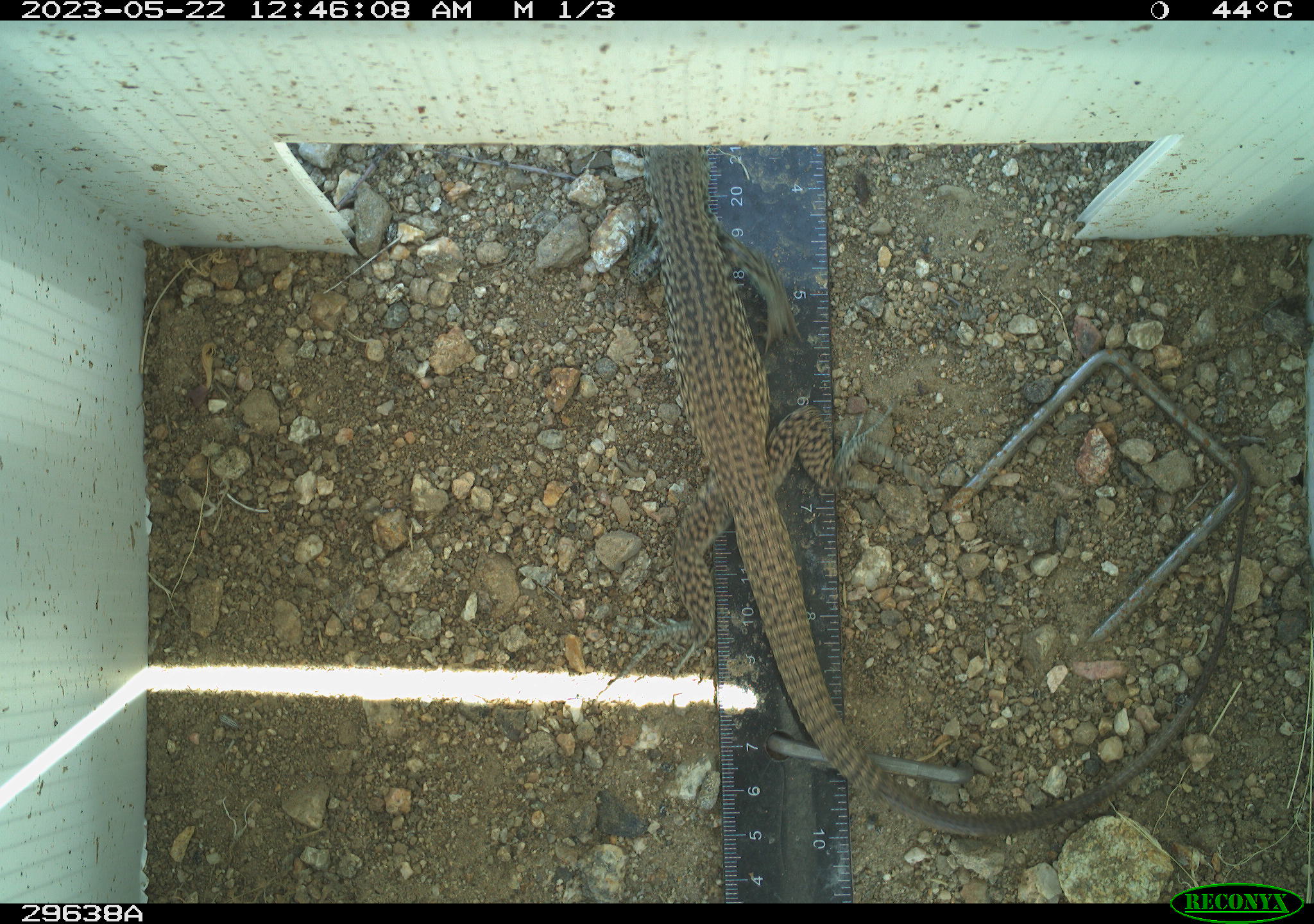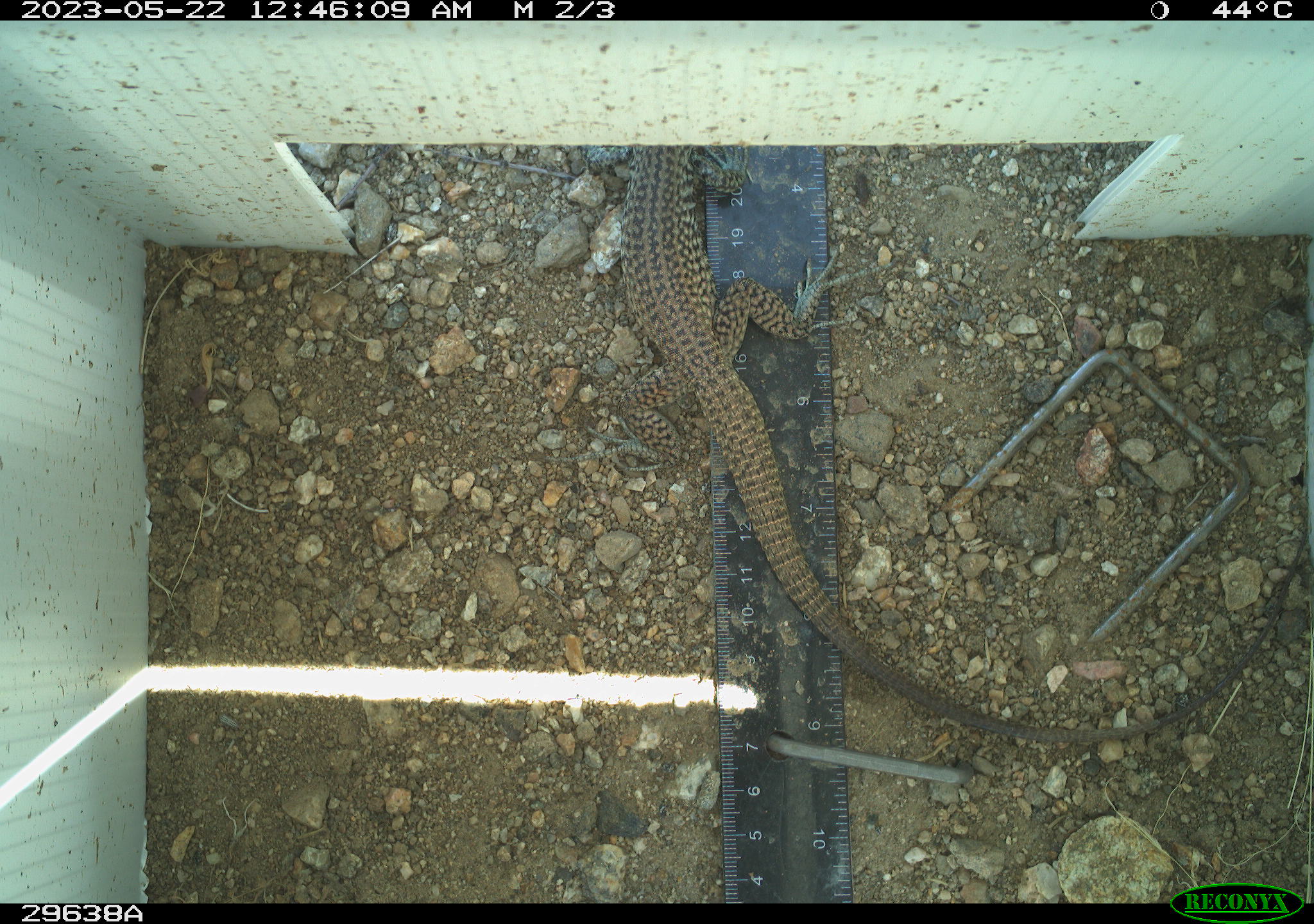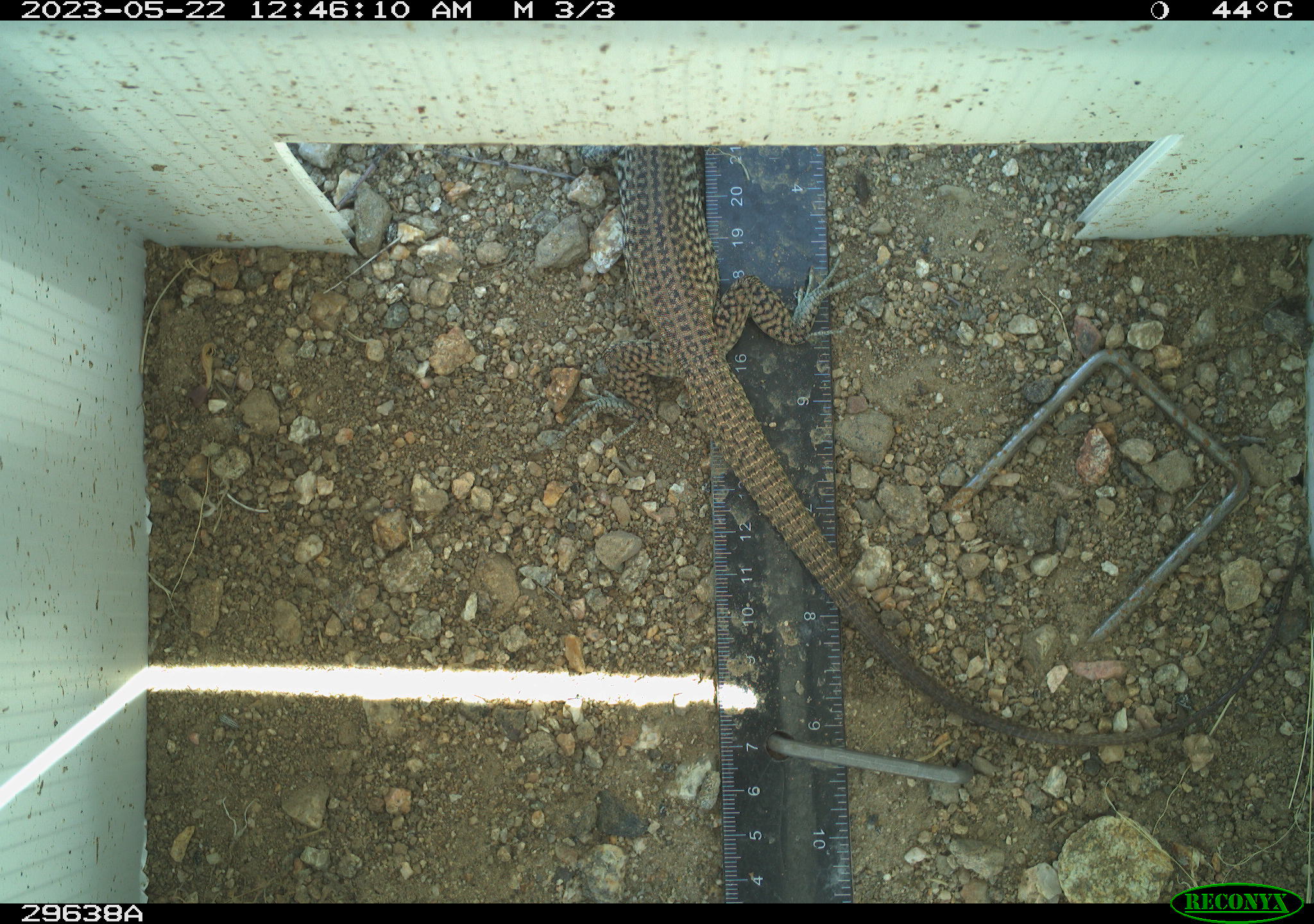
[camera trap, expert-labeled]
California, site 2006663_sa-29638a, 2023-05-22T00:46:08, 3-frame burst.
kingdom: Animalia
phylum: Chordata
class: Reptilia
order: Squamata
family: Teiidae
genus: Aspidoscelis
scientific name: Aspidoscelis tigris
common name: western whiptail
Western whiptail (Aspidoscelis tigris).